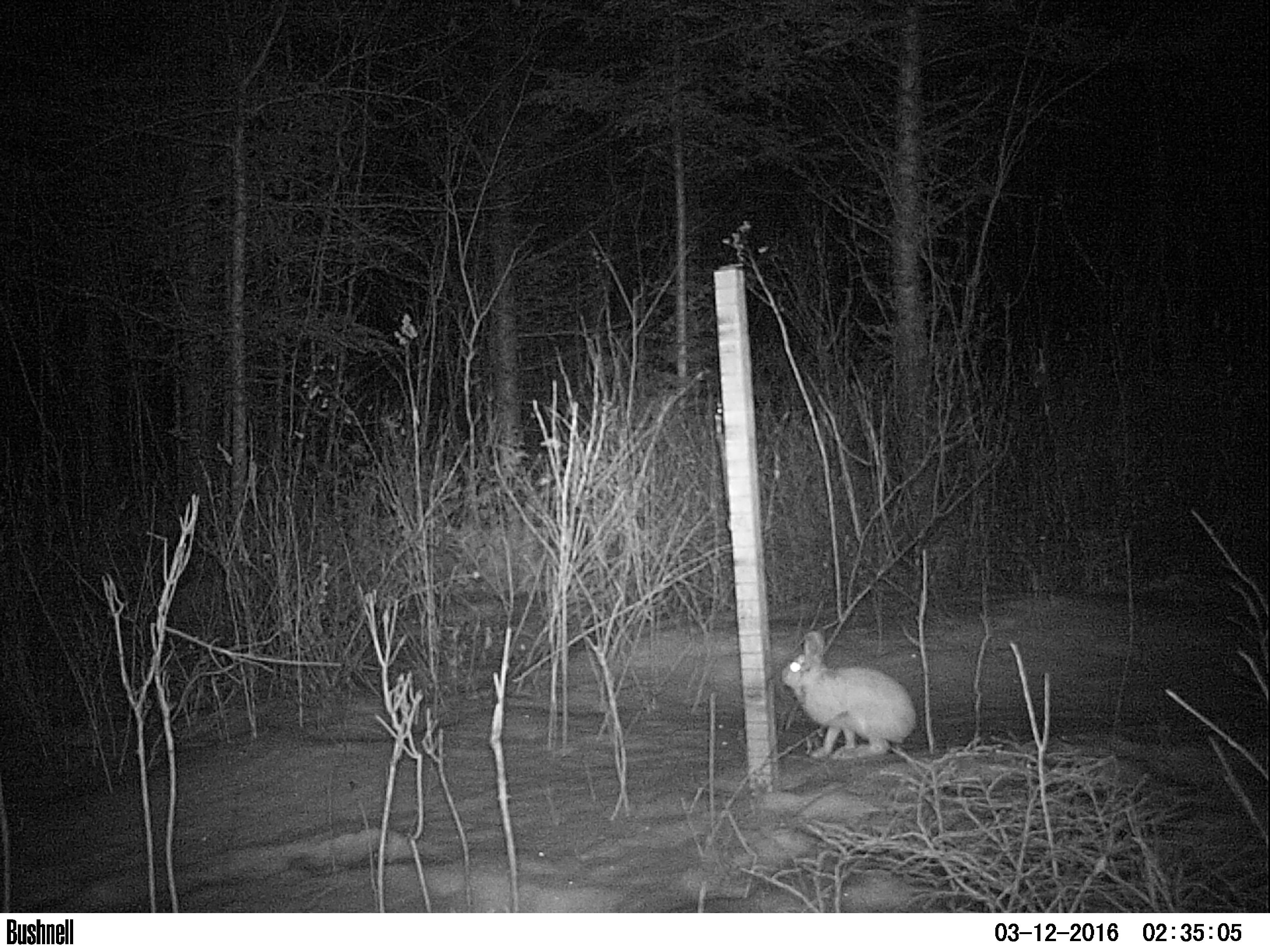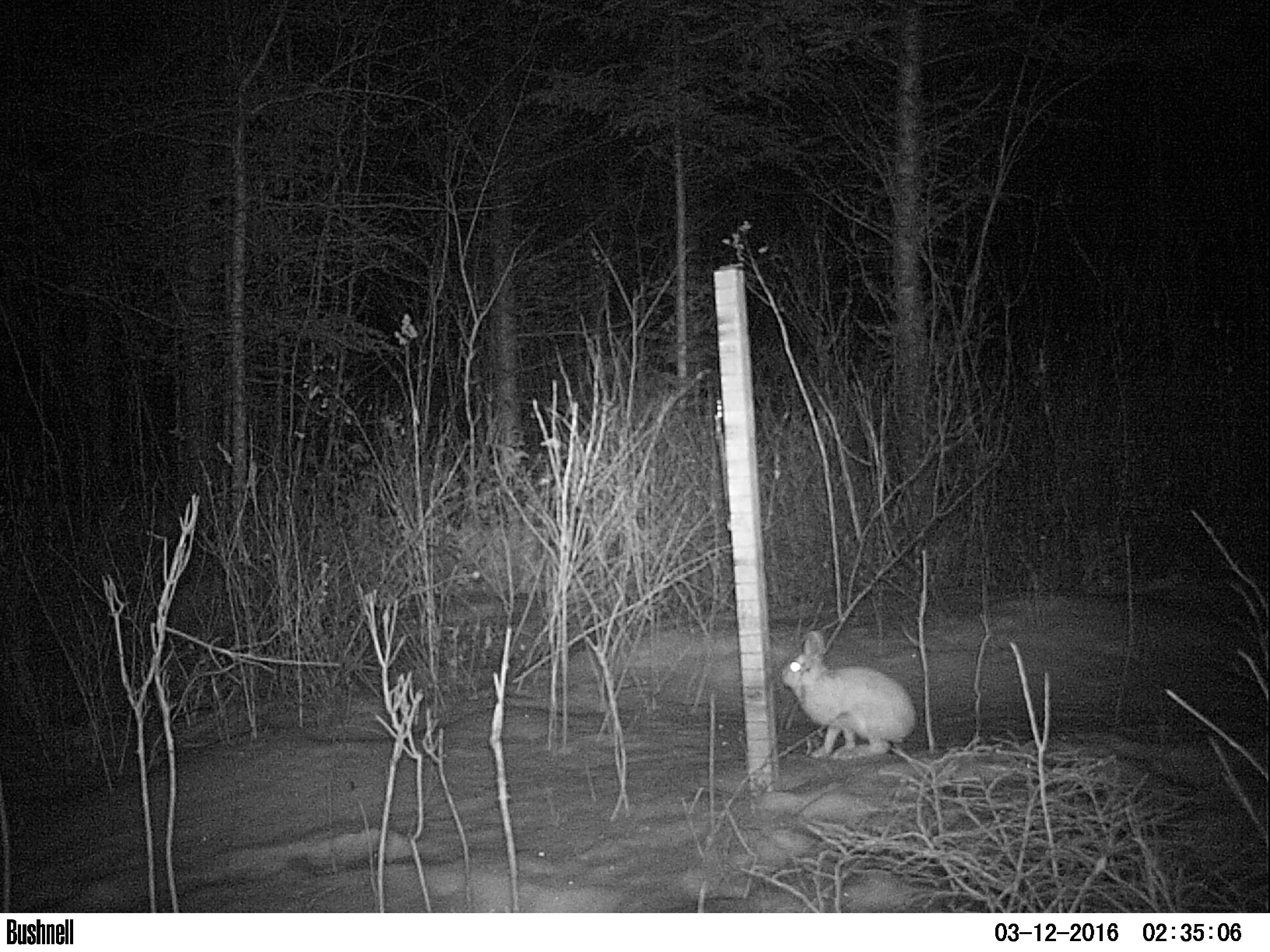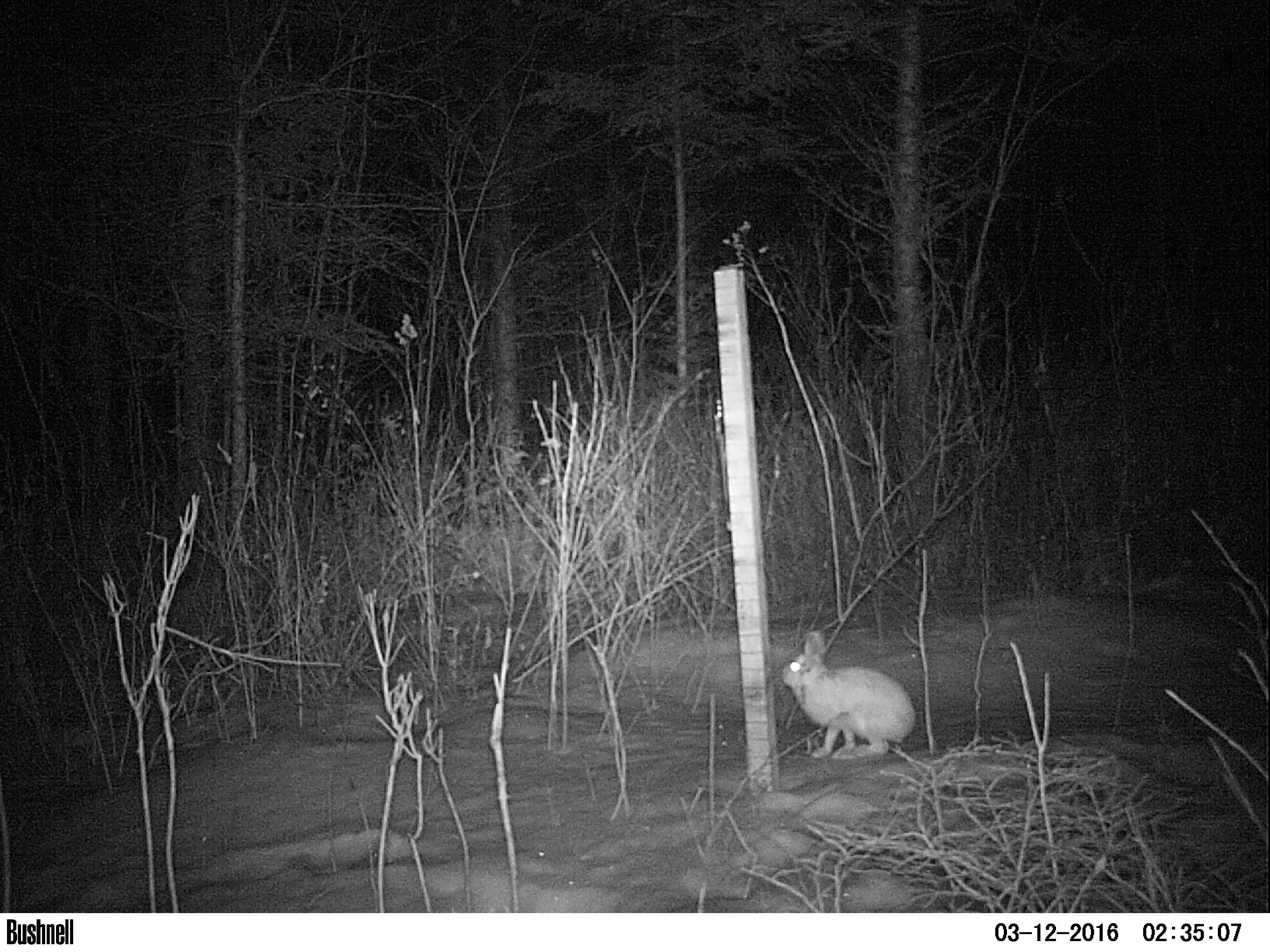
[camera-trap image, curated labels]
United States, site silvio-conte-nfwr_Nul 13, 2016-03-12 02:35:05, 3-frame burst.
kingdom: Animalia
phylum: Chordata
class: Mammalia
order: Lagomorpha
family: Leporidae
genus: Lepus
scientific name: Lepus americanus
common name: snowshoe hare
Snowshoe hare (Lepus americanus).